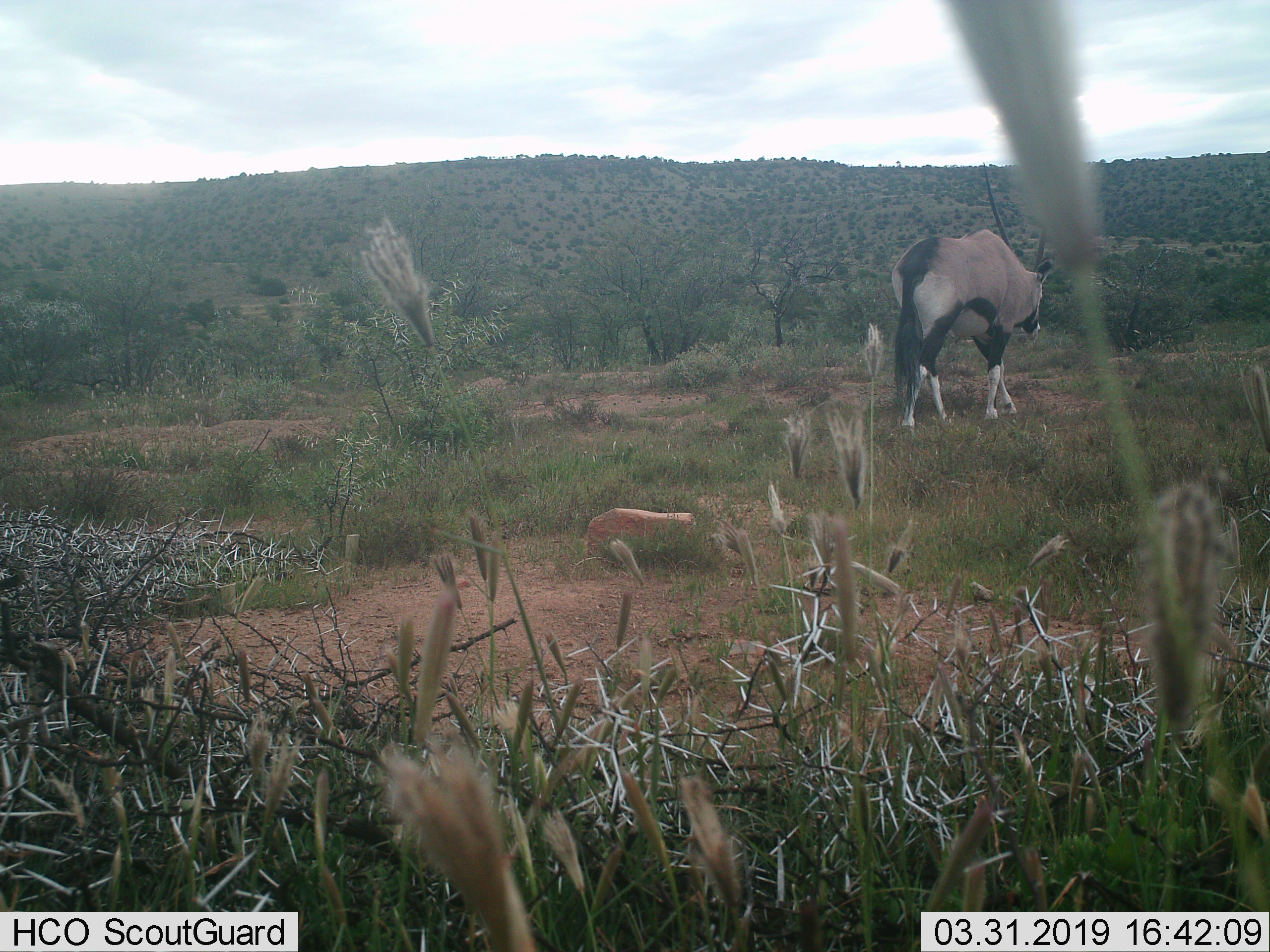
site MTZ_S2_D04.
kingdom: Animalia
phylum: Chordata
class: Mammalia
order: Artiodactyla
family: Bovidae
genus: Oryx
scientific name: Oryx gazella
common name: gemsbok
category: oryx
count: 1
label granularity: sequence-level